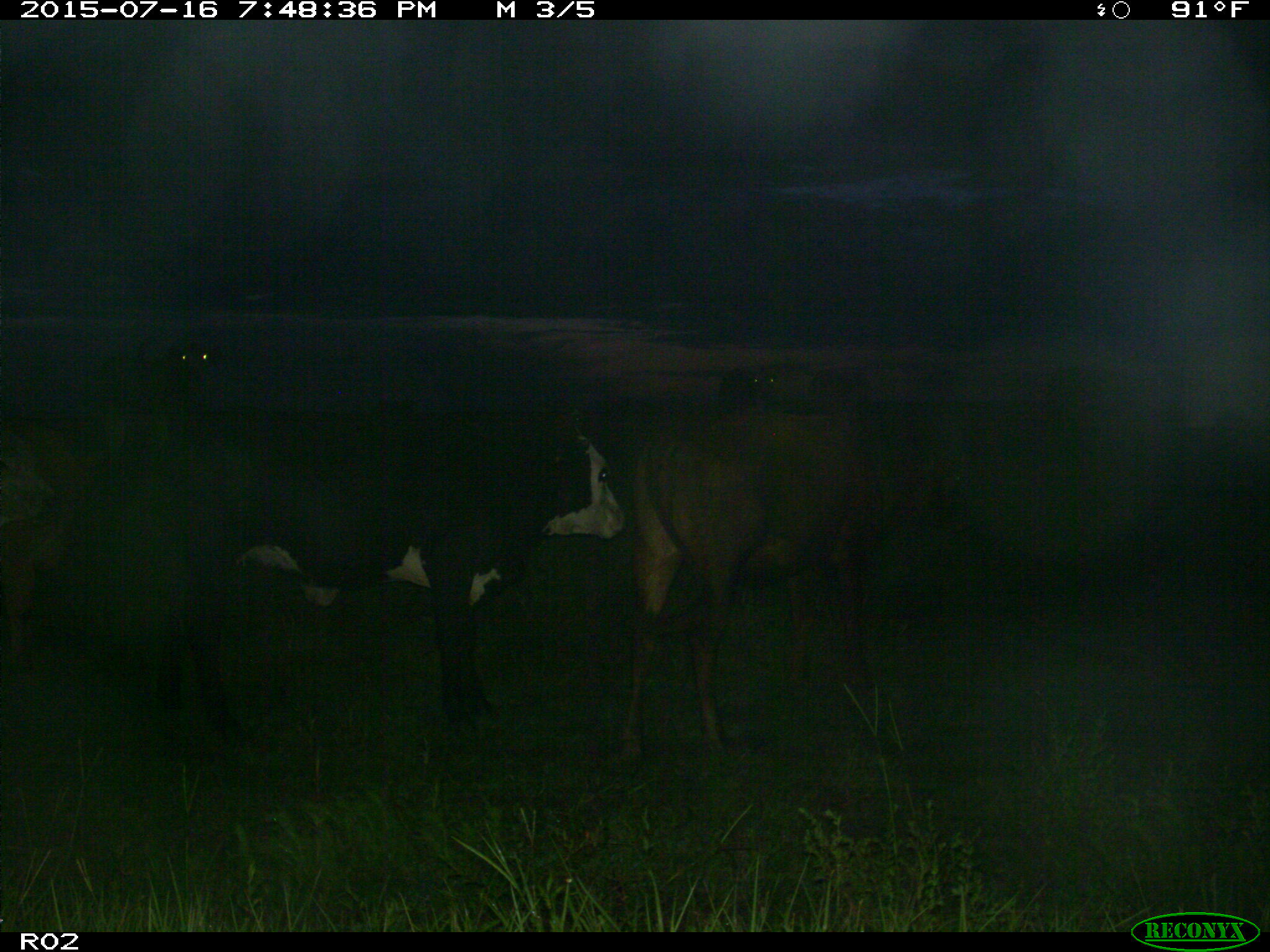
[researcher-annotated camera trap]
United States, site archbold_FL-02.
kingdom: Animalia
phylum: Chordata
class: Mammalia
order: Artiodactyla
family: Bovidae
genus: Bos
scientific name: Bos taurus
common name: domestic cow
Bos taurus (domestic cow).